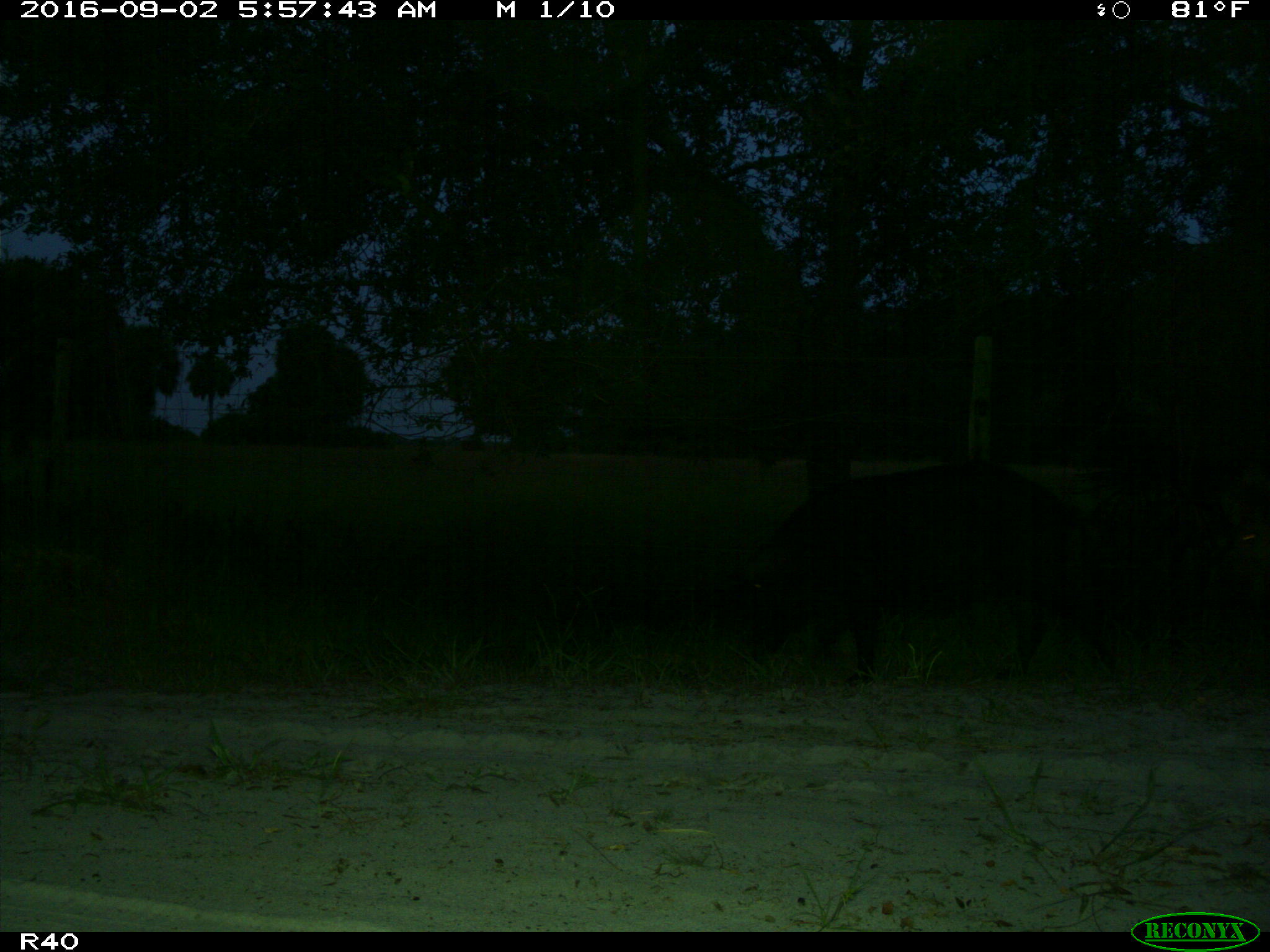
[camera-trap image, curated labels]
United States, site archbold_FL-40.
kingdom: Animalia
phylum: Chordata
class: Mammalia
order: Artiodactyla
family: Suidae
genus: Sus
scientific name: Sus scrofa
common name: wild boar